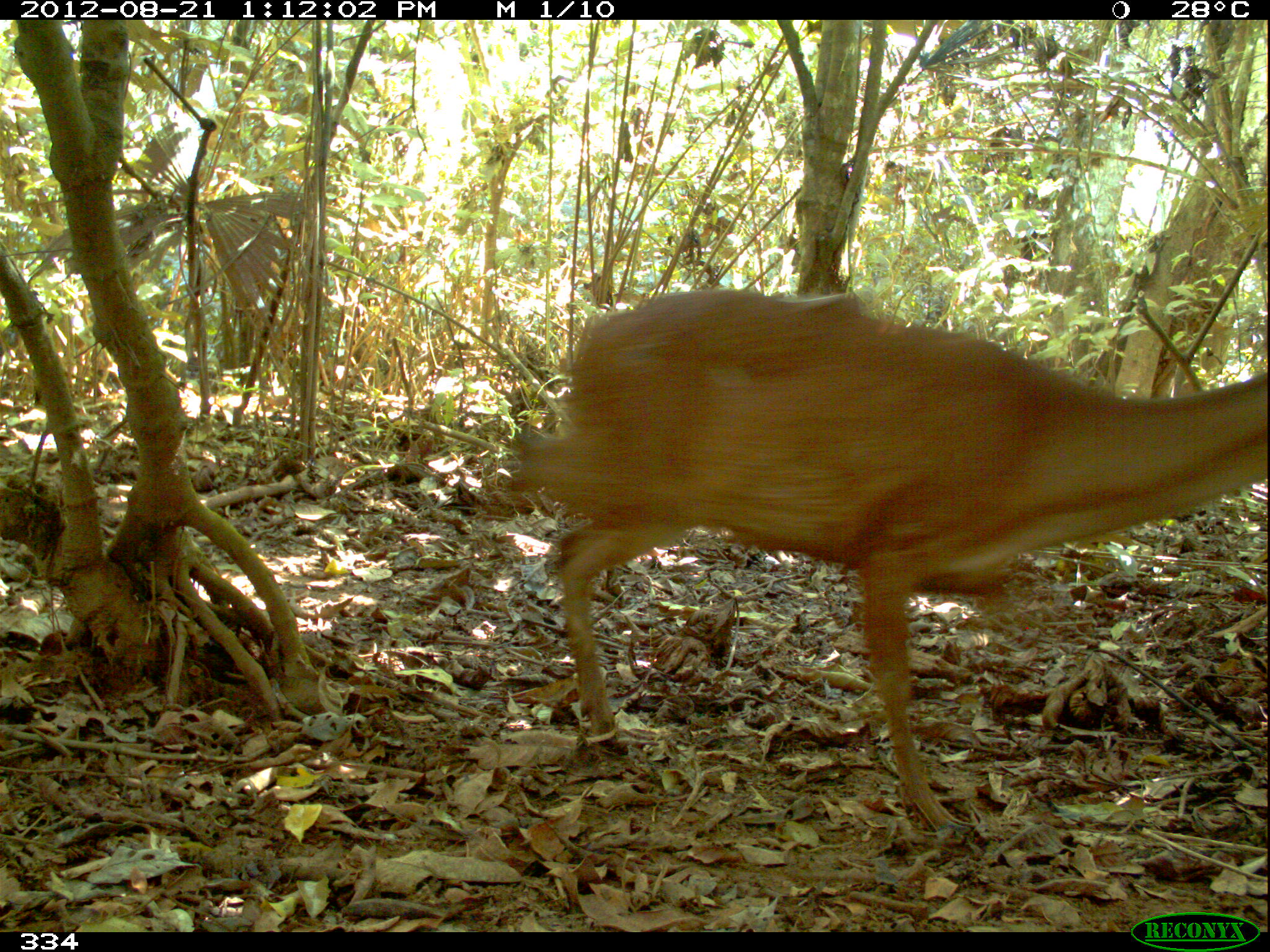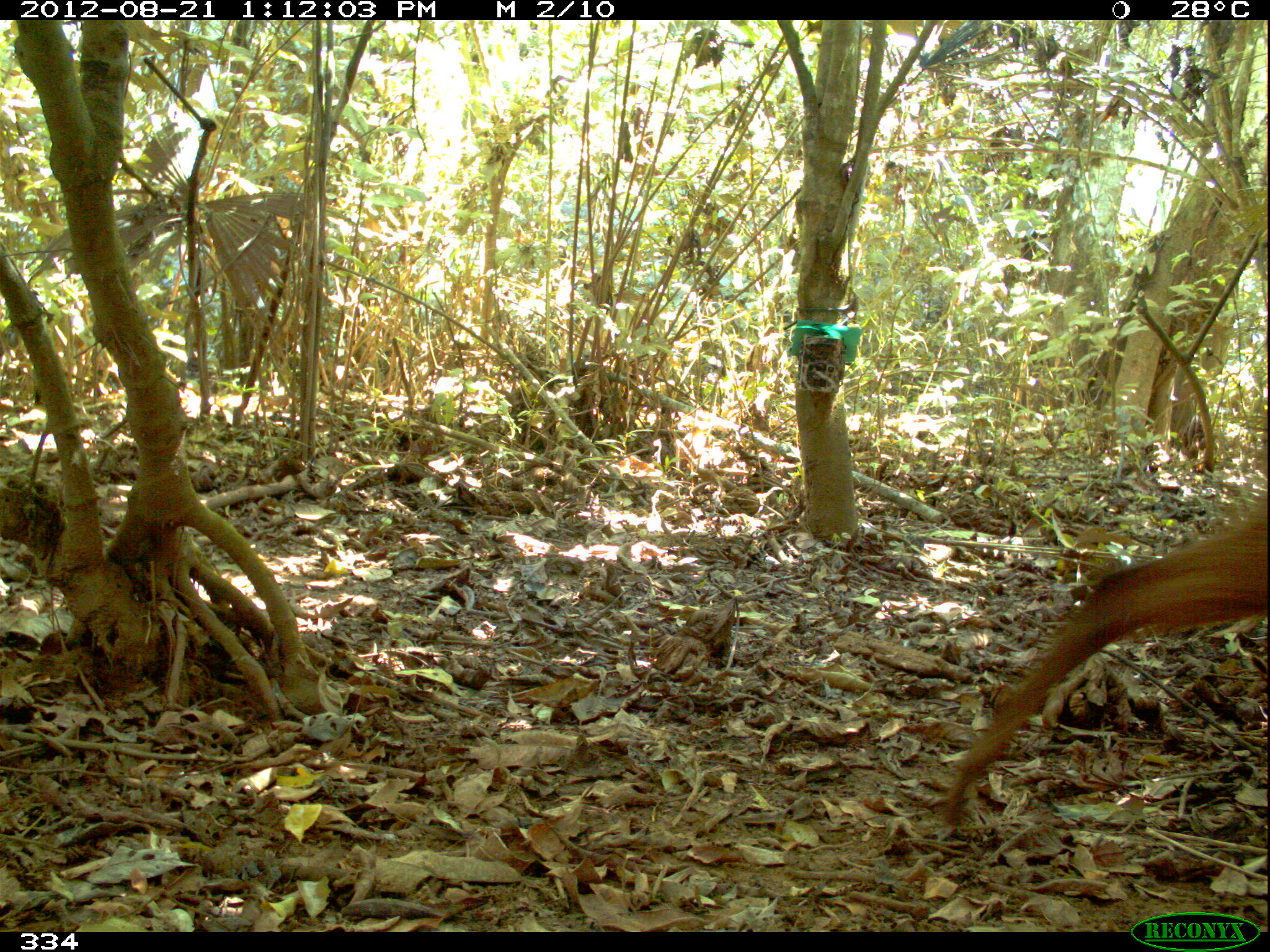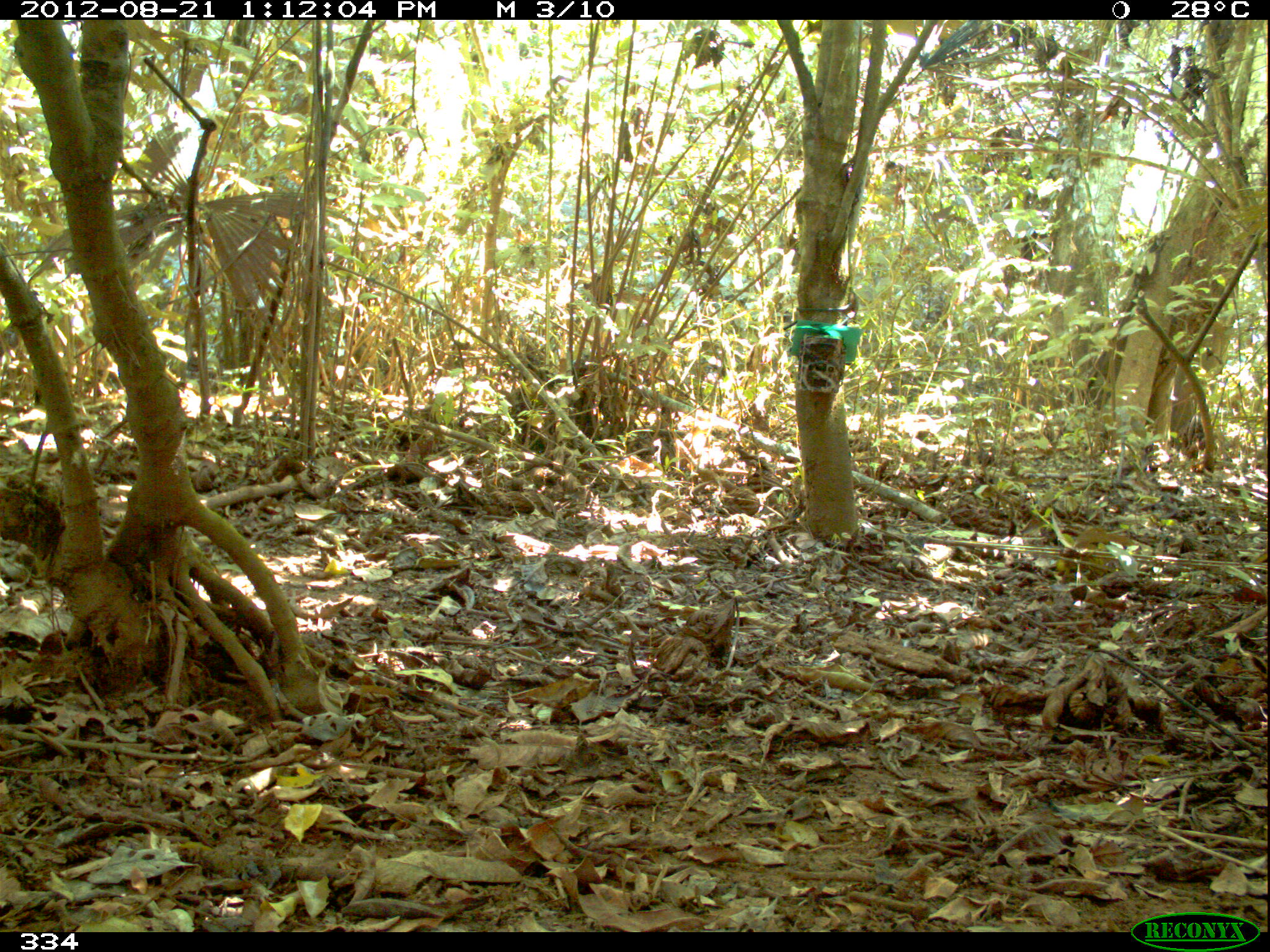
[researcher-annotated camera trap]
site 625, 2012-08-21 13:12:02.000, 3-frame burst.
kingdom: Animalia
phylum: Chordata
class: Mammalia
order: Artiodactyla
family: Cervidae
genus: Mazama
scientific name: Mazama americana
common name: red brocket